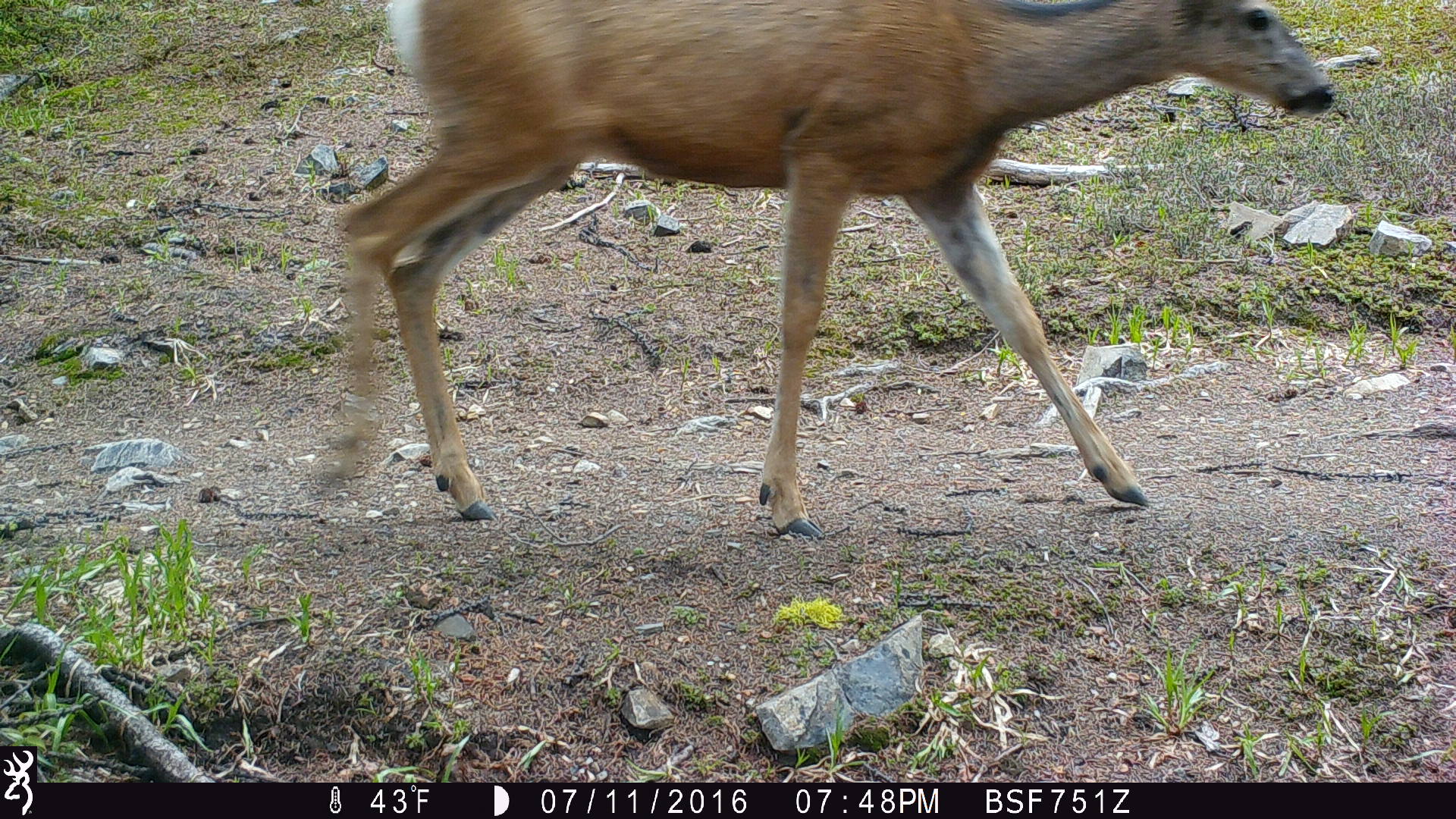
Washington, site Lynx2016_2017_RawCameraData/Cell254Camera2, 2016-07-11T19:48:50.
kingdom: Animalia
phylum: Chordata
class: Mammalia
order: Artiodactyla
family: Cervidae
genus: Odocoileus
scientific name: Odocoileus hemionus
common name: mule deer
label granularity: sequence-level